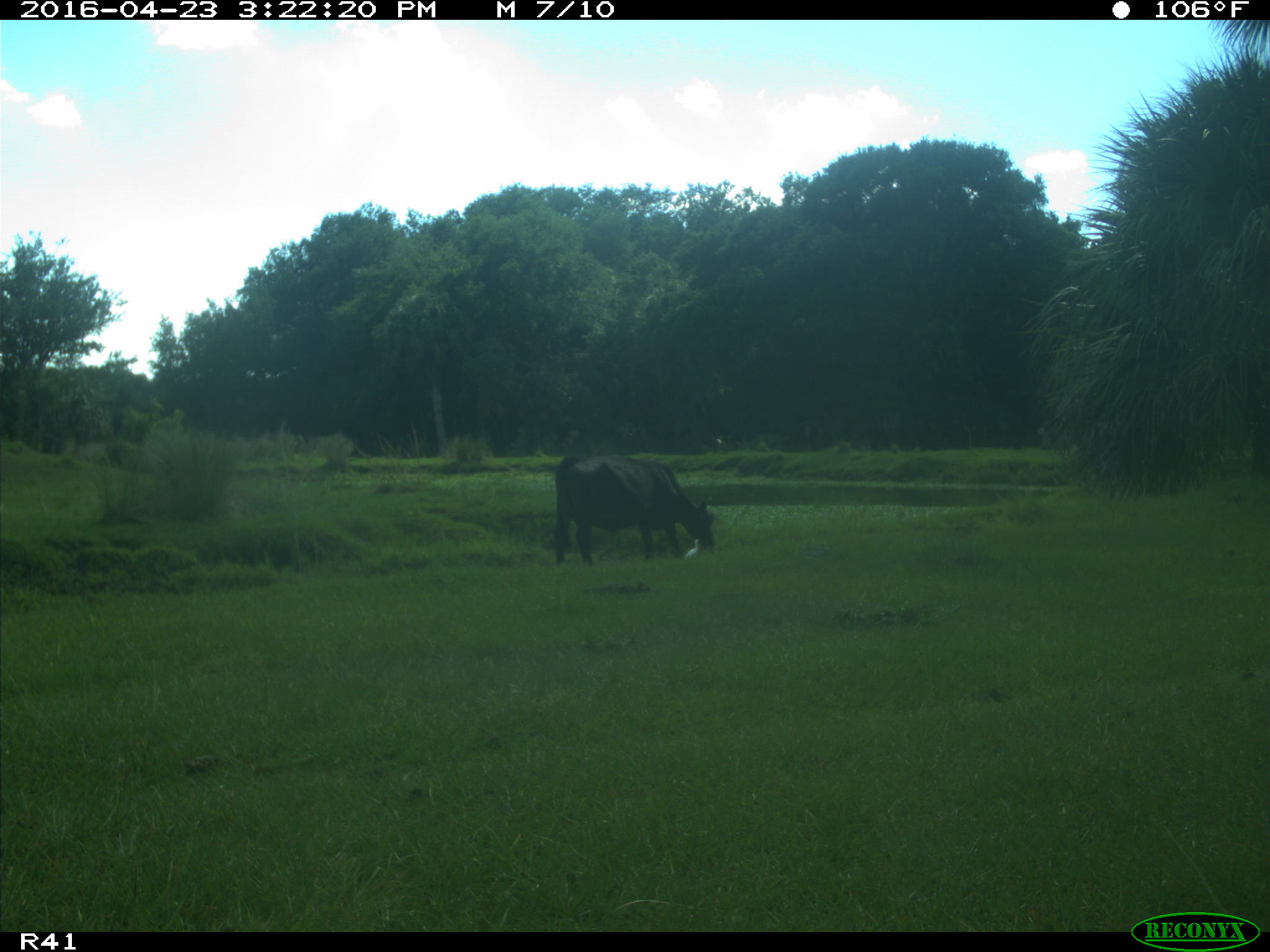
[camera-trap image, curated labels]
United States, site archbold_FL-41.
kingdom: Animalia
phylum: Chordata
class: Mammalia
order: Artiodactyla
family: Bovidae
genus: Bos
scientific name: Bos taurus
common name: domestic cow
Bos taurus (domestic cow).